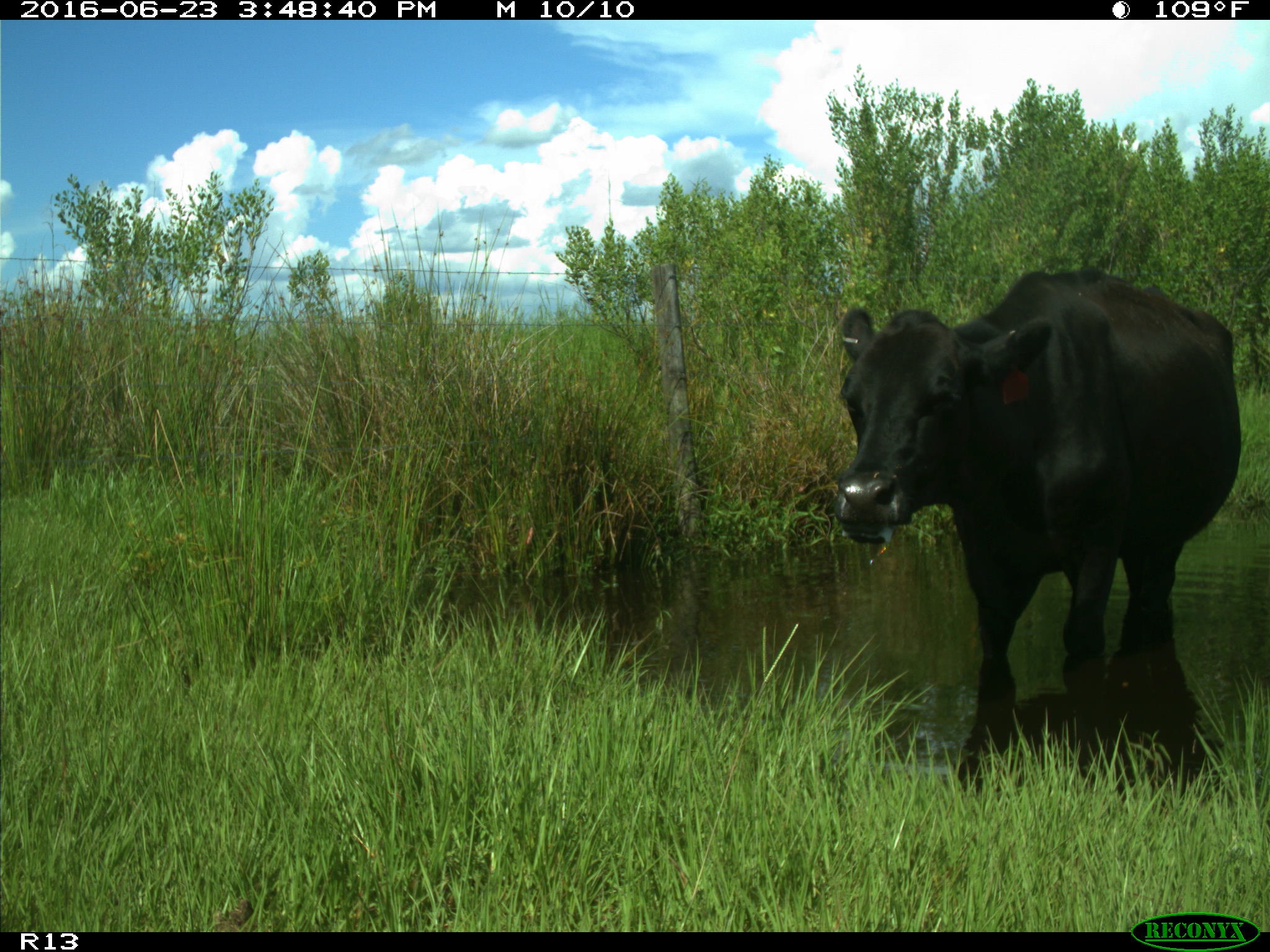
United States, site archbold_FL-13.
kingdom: Animalia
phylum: Chordata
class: Mammalia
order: Artiodactyla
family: Bovidae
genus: Bos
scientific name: Bos taurus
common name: domestic cow